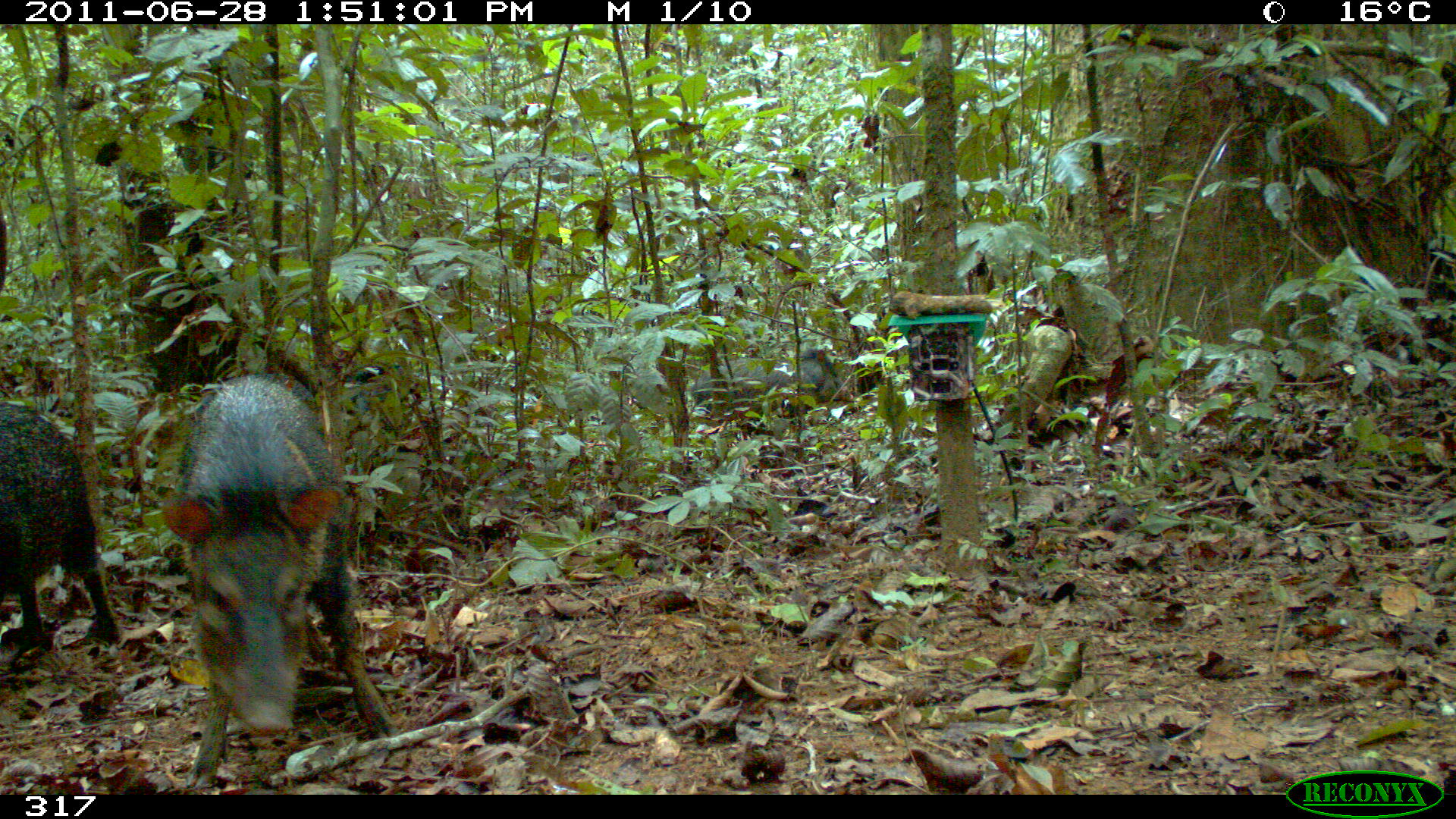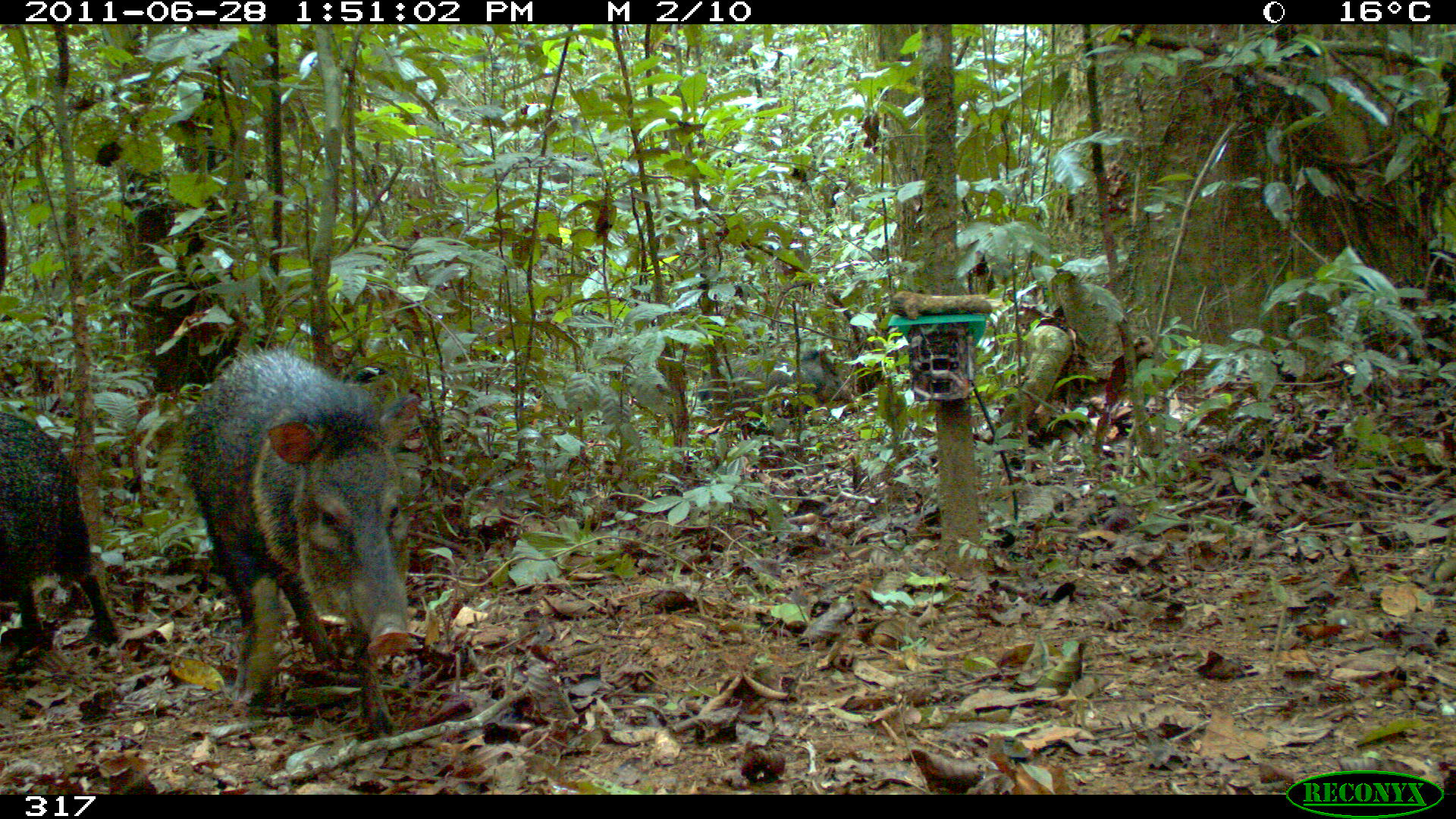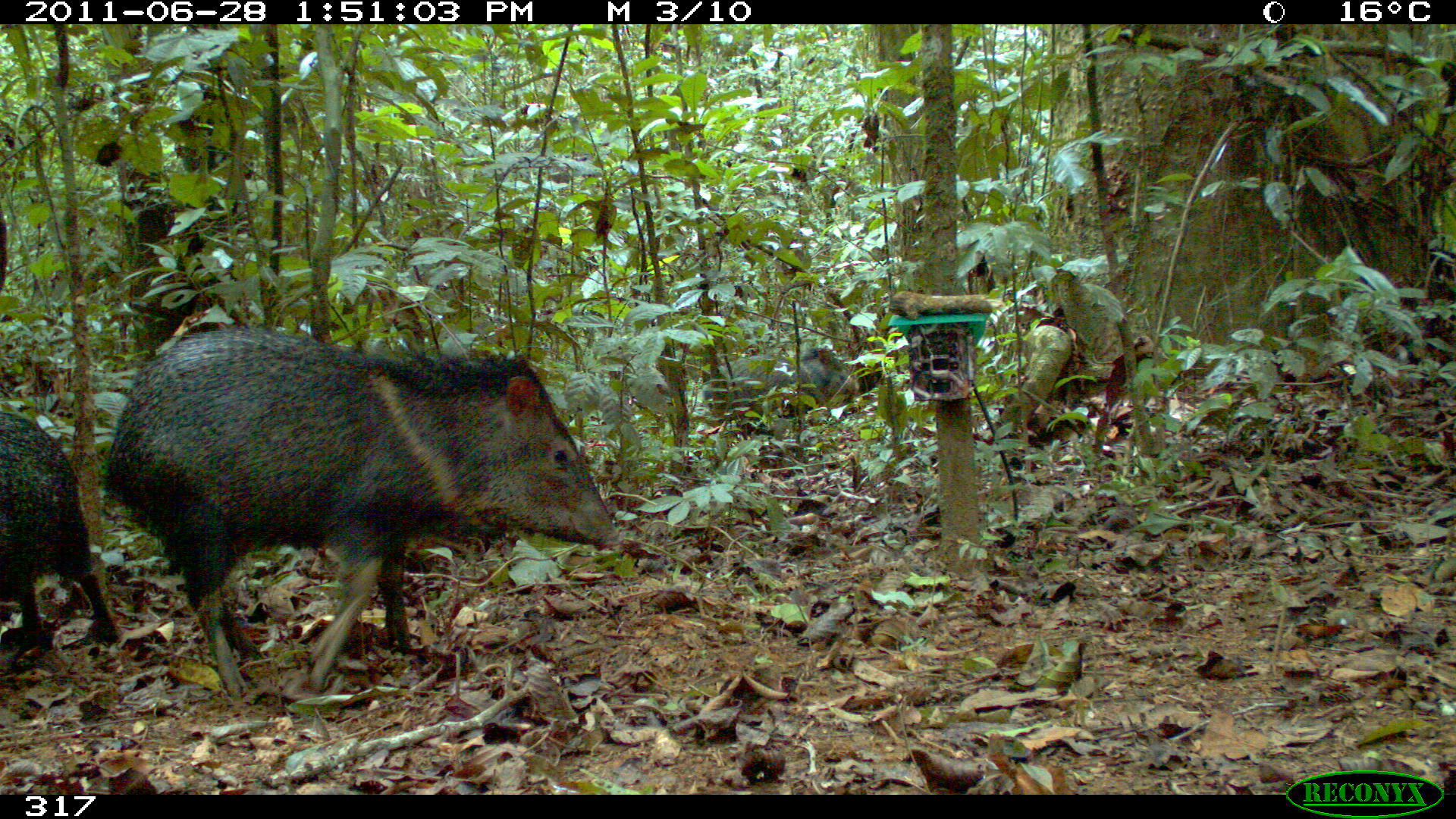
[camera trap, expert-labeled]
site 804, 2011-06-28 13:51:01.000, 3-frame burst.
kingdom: Animalia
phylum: Chordata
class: Mammalia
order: Artiodactyla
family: Tayassuidae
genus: Pecari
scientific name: Pecari tajacu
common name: collared peccary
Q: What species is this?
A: Pecari tajacu (collared peccary).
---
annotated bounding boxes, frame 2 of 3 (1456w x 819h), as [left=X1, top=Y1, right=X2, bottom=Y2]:
pecari tajacu: [left=181, top=346, right=416, bottom=736]; [left=0, top=412, right=119, bottom=654]; [left=693, top=341, right=855, bottom=421]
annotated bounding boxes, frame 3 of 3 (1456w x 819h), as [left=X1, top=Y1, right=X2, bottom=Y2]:
pecari tajacu: [left=106, top=325, right=622, bottom=704]; [left=0, top=410, right=120, bottom=652]; [left=701, top=348, right=858, bottom=430]